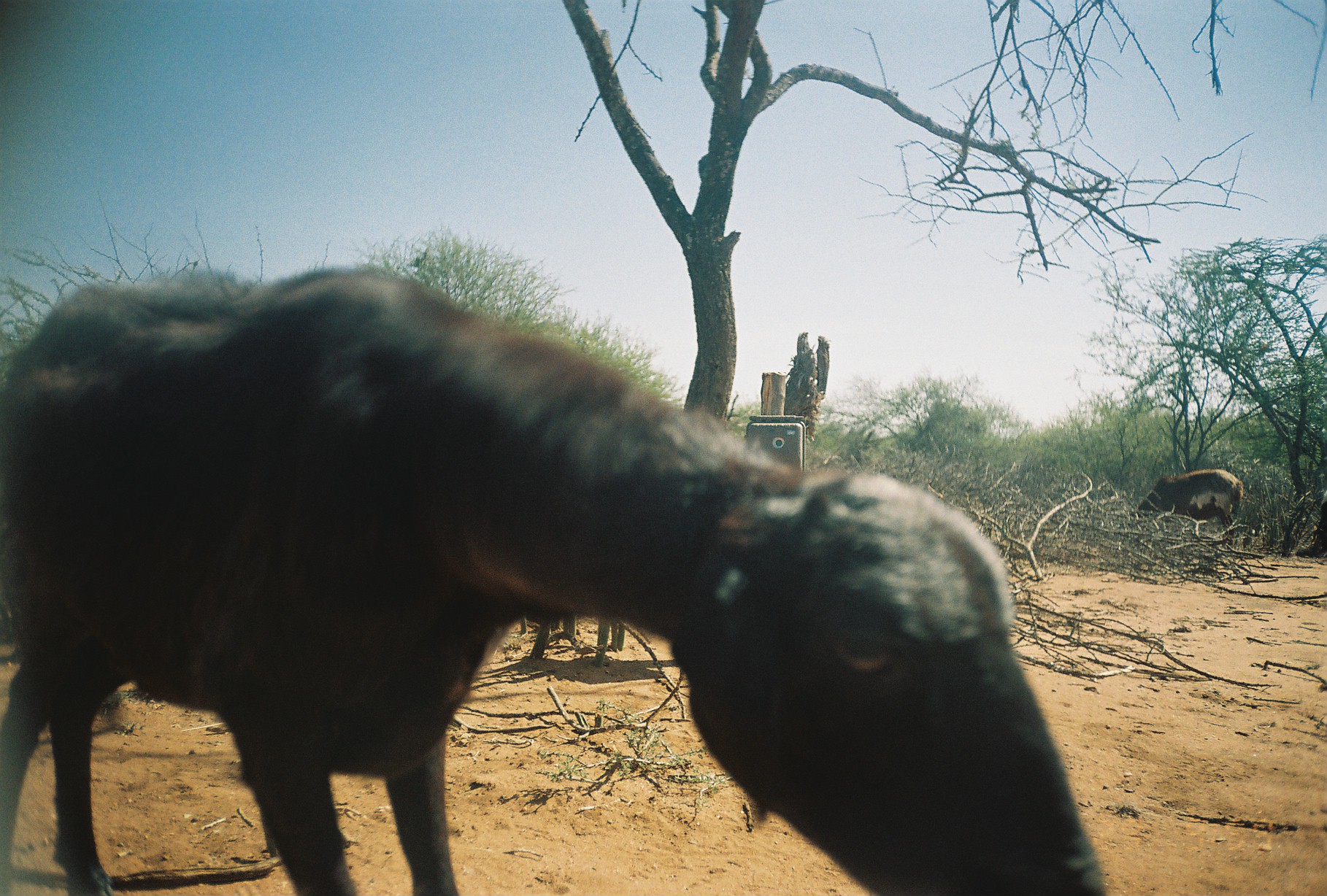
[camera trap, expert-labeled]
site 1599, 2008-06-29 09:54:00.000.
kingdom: Animalia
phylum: Chordata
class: Mammalia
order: Artiodactyla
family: Bovidae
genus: Ovis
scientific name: Ovis aries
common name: domestic sheep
Ovis aries (domestic sheep), count 3.